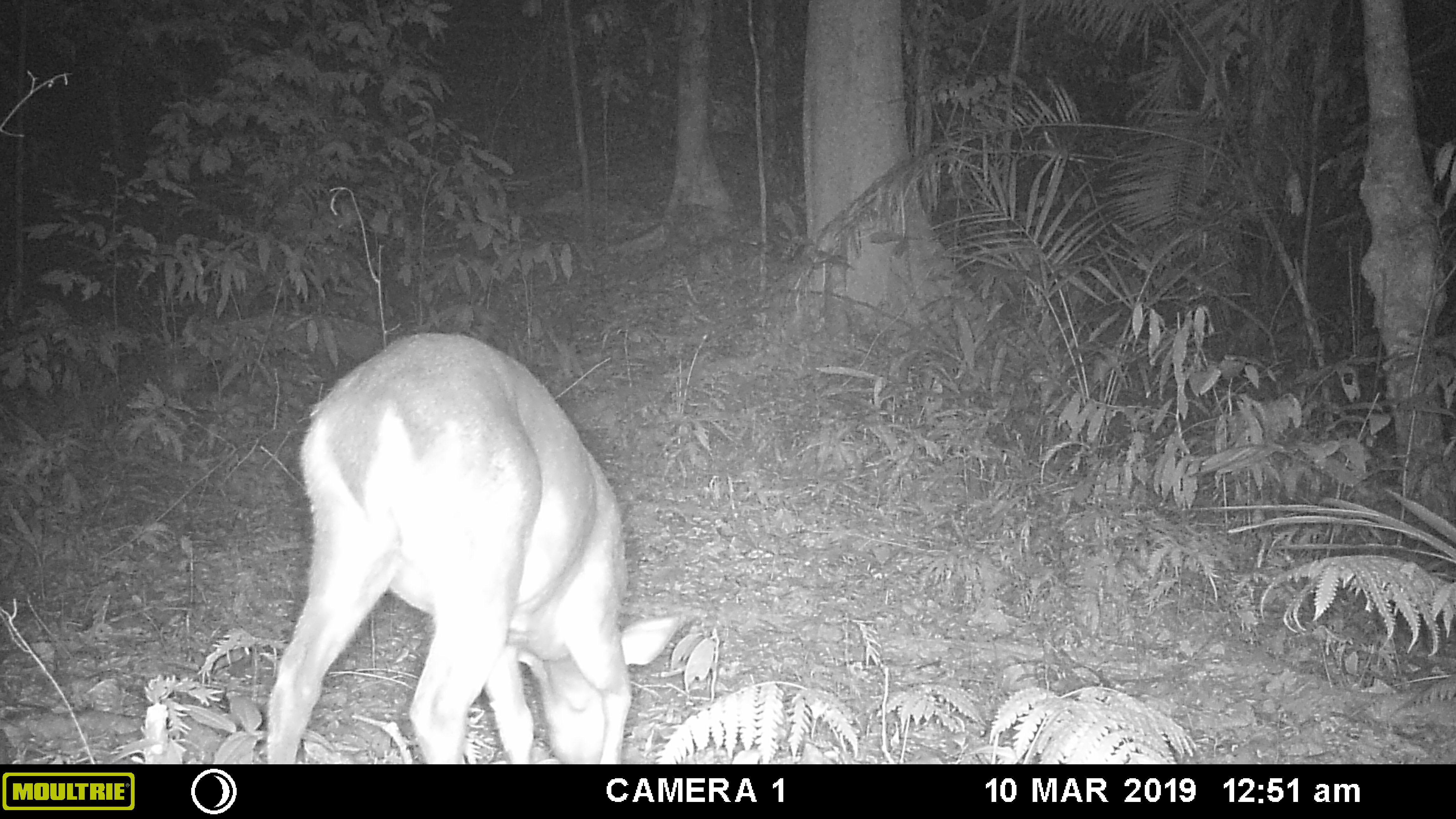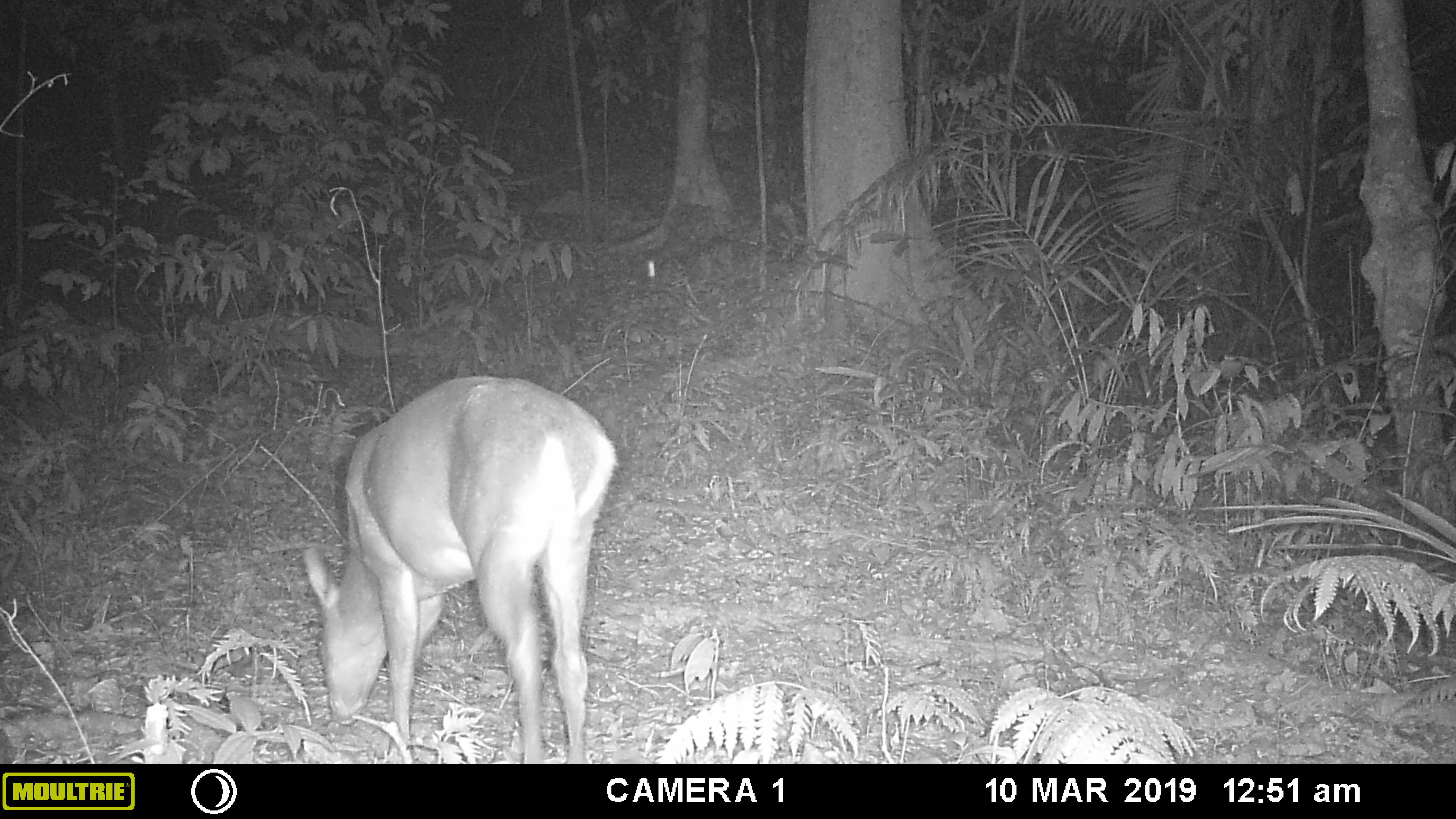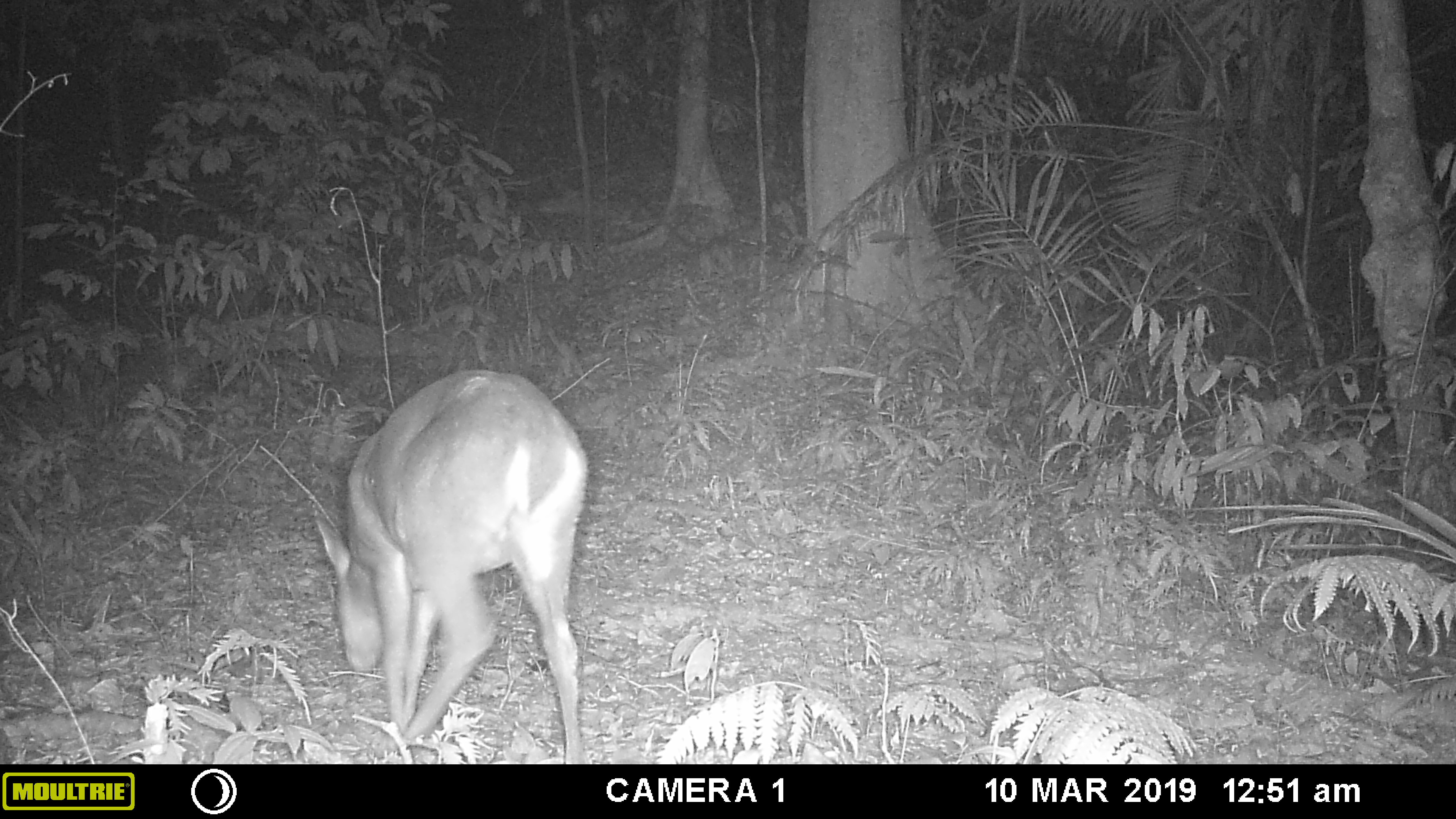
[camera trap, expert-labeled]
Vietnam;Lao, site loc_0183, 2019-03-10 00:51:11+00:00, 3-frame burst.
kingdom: Animalia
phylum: Chordata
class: Mammalia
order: Artiodactyla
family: Cervidae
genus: Muntiacus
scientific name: Muntiacus vuquangensis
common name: large-antlered muntjac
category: large antlered muntjac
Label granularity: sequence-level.